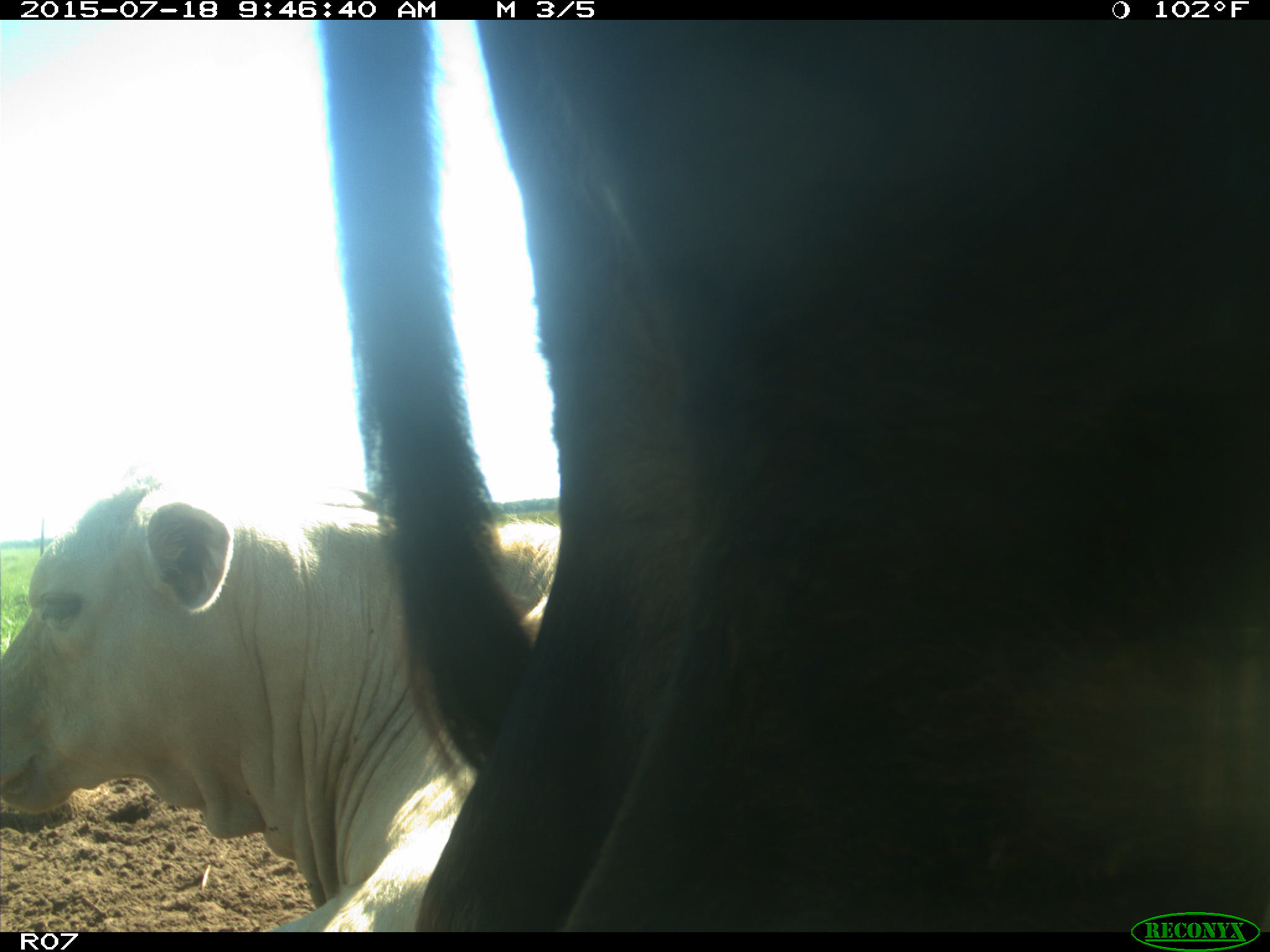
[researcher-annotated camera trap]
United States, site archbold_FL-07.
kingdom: Animalia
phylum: Chordata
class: Mammalia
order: Artiodactyla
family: Bovidae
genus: Bos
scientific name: Bos taurus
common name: domestic cow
Bos taurus (domestic cow).